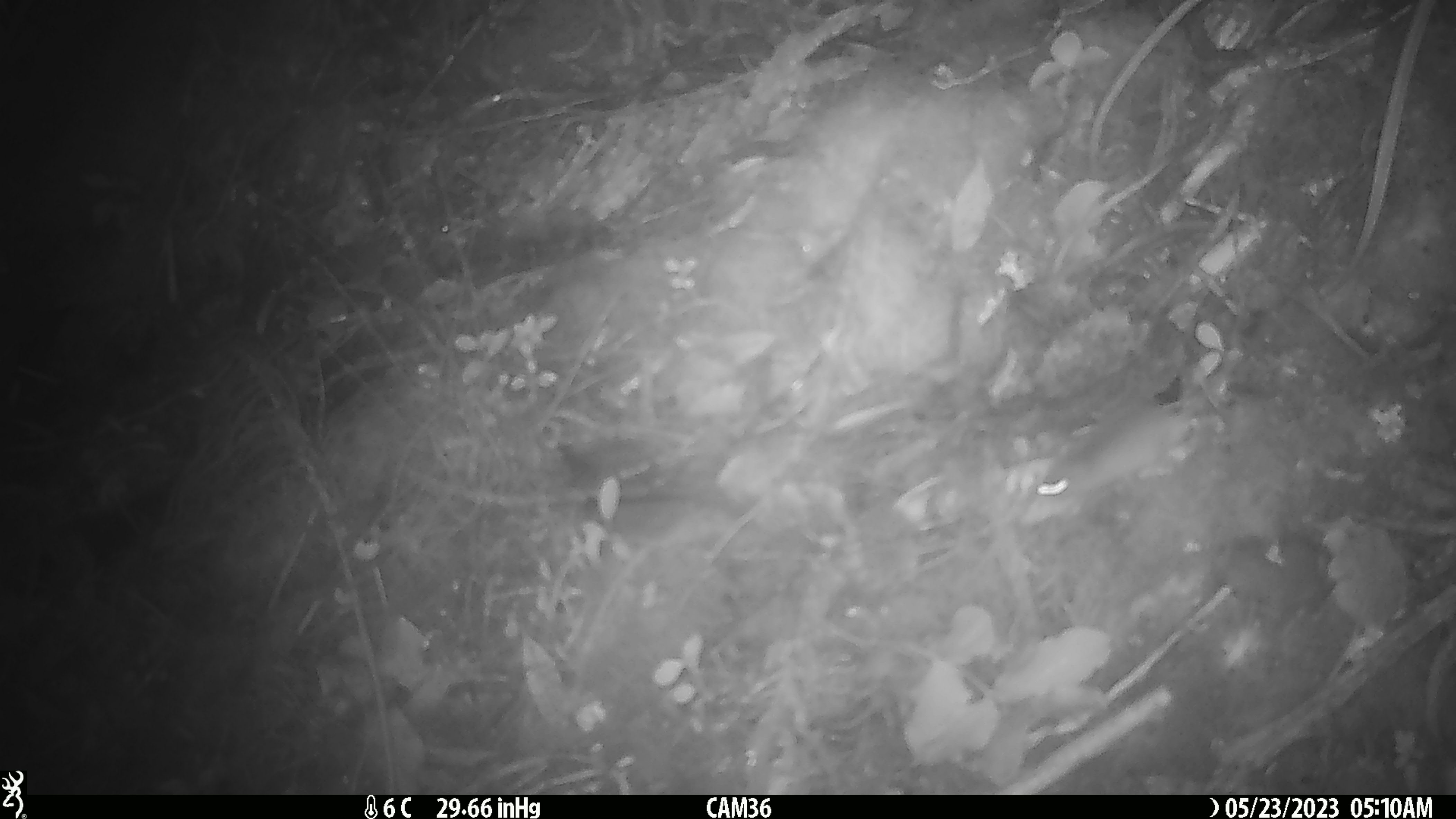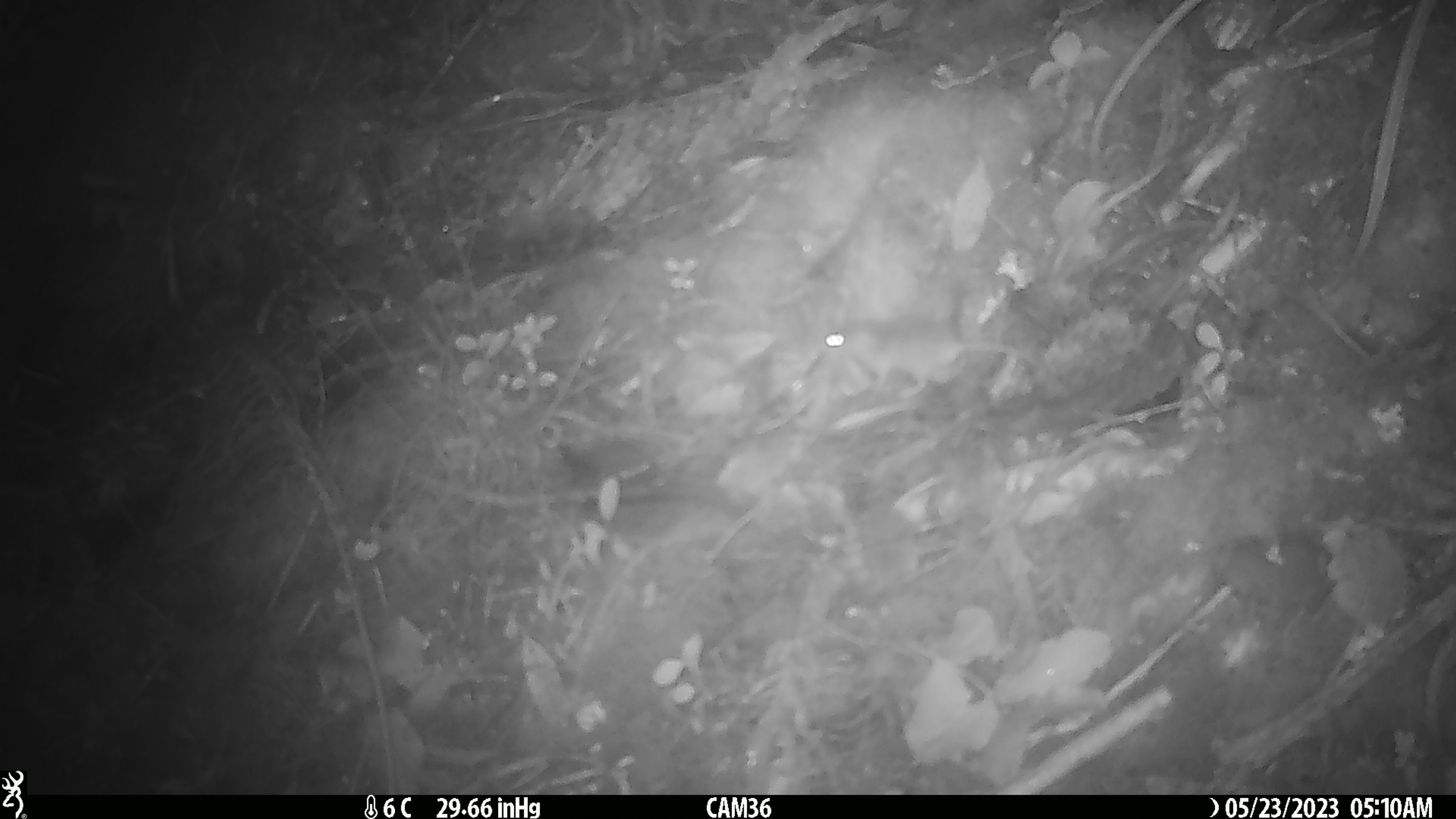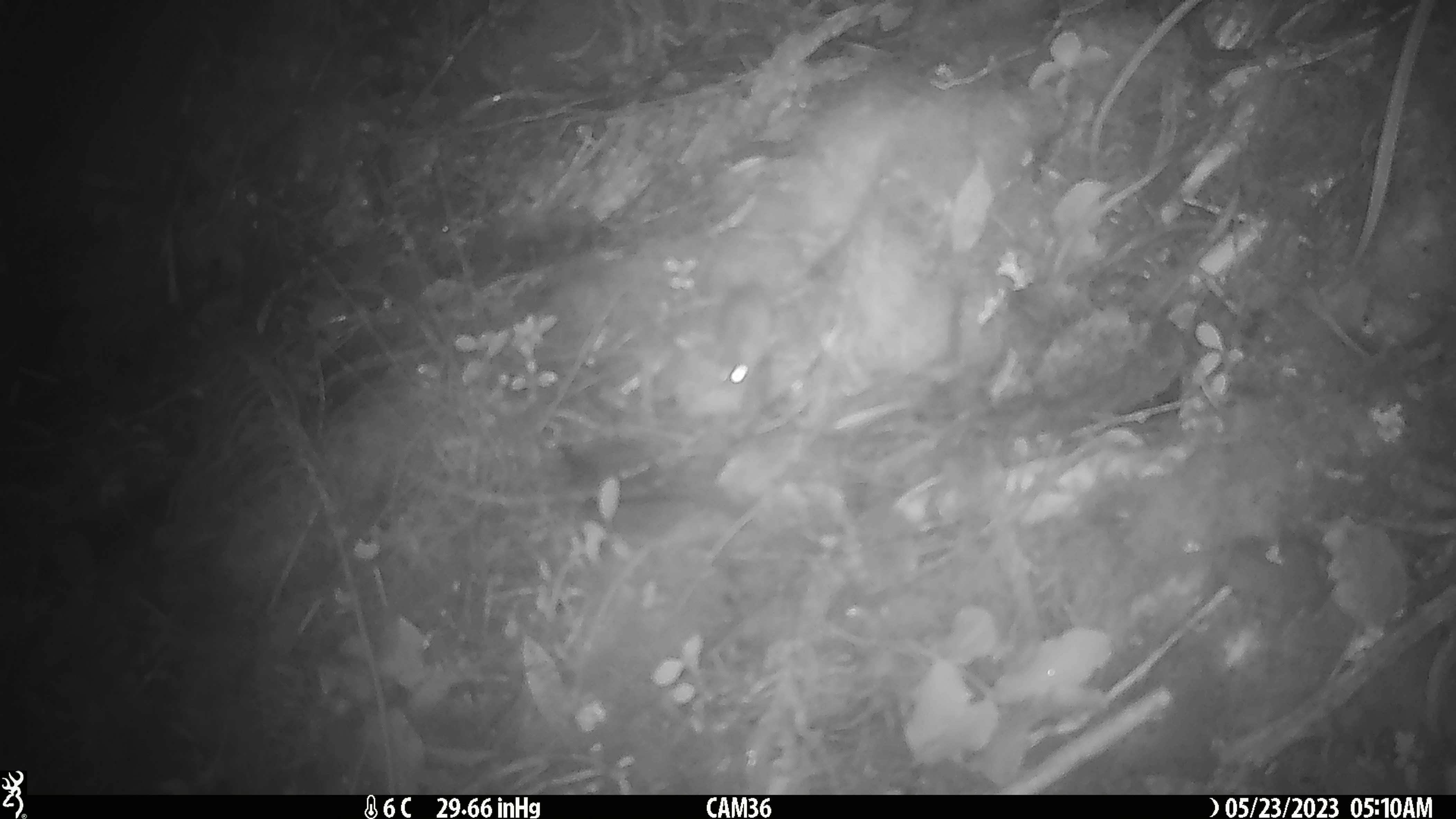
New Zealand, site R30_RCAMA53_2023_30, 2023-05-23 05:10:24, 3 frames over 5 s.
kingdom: Animalia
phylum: Chordata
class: Mammalia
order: Rodentia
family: Muridae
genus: Mus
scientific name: Mus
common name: mouse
Mouse (Mus).